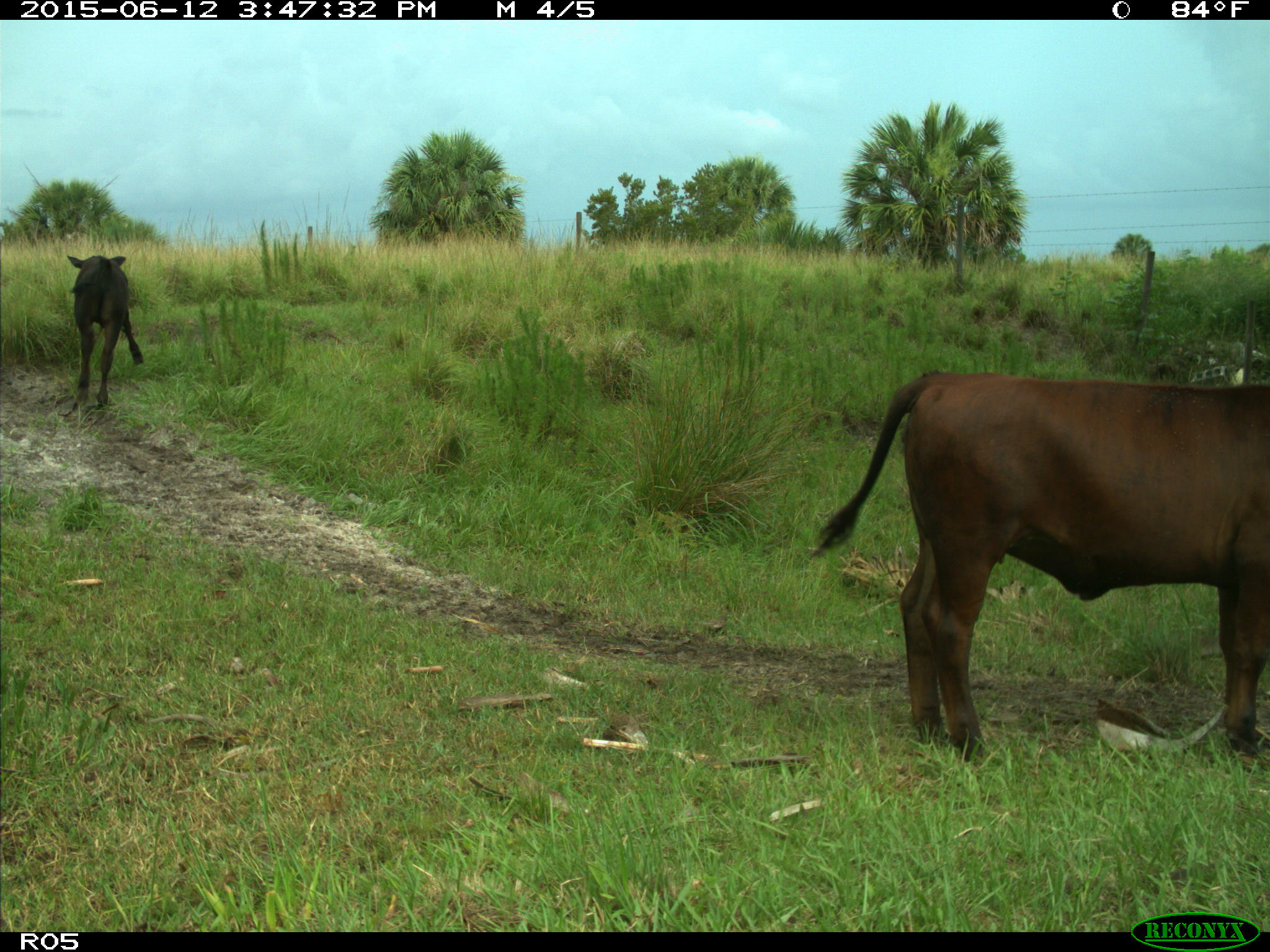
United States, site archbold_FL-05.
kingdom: Animalia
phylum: Chordata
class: Mammalia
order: Artiodactyla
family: Bovidae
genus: Bos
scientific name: Bos taurus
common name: domestic cow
Bos taurus (domestic cow).